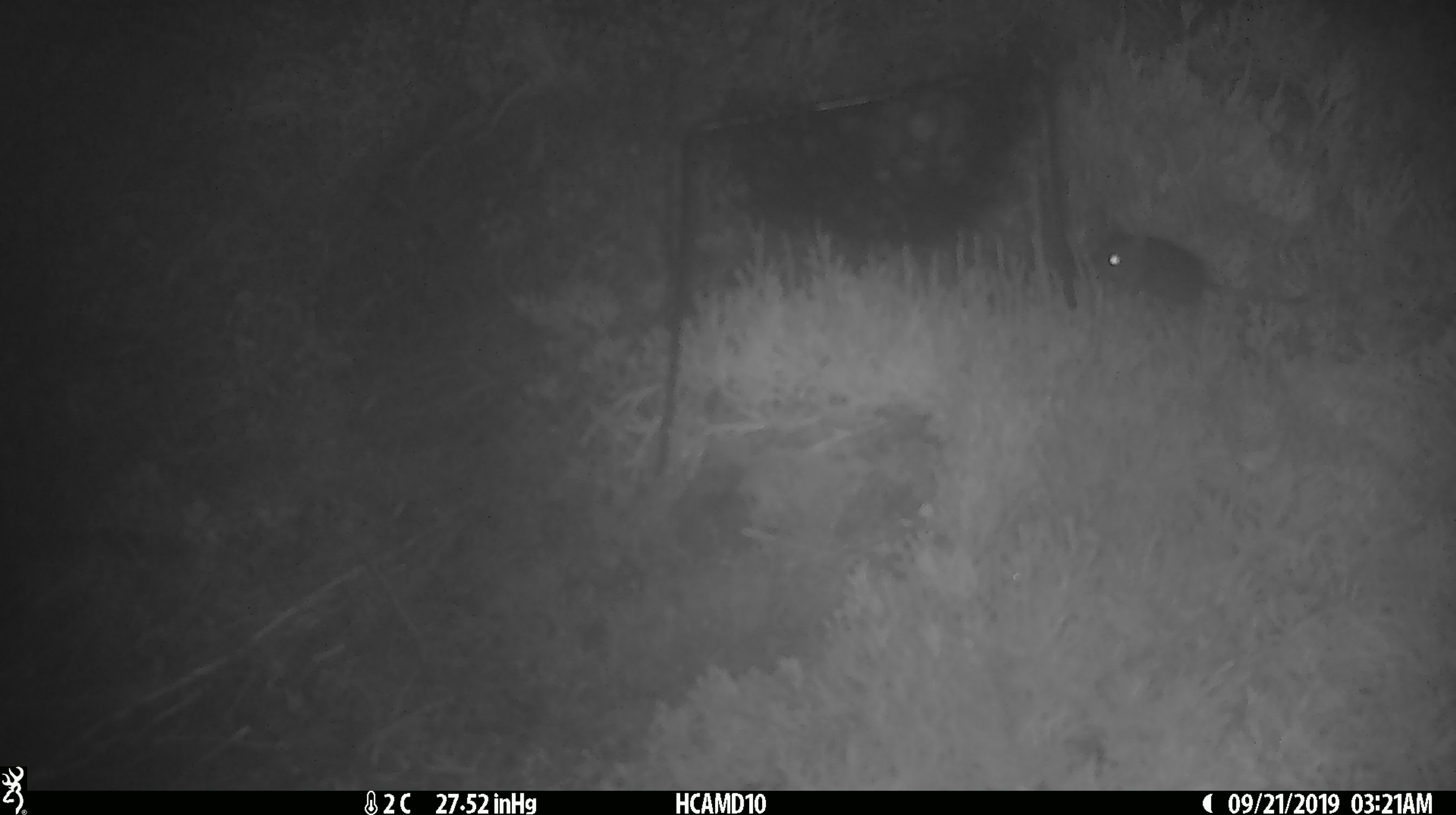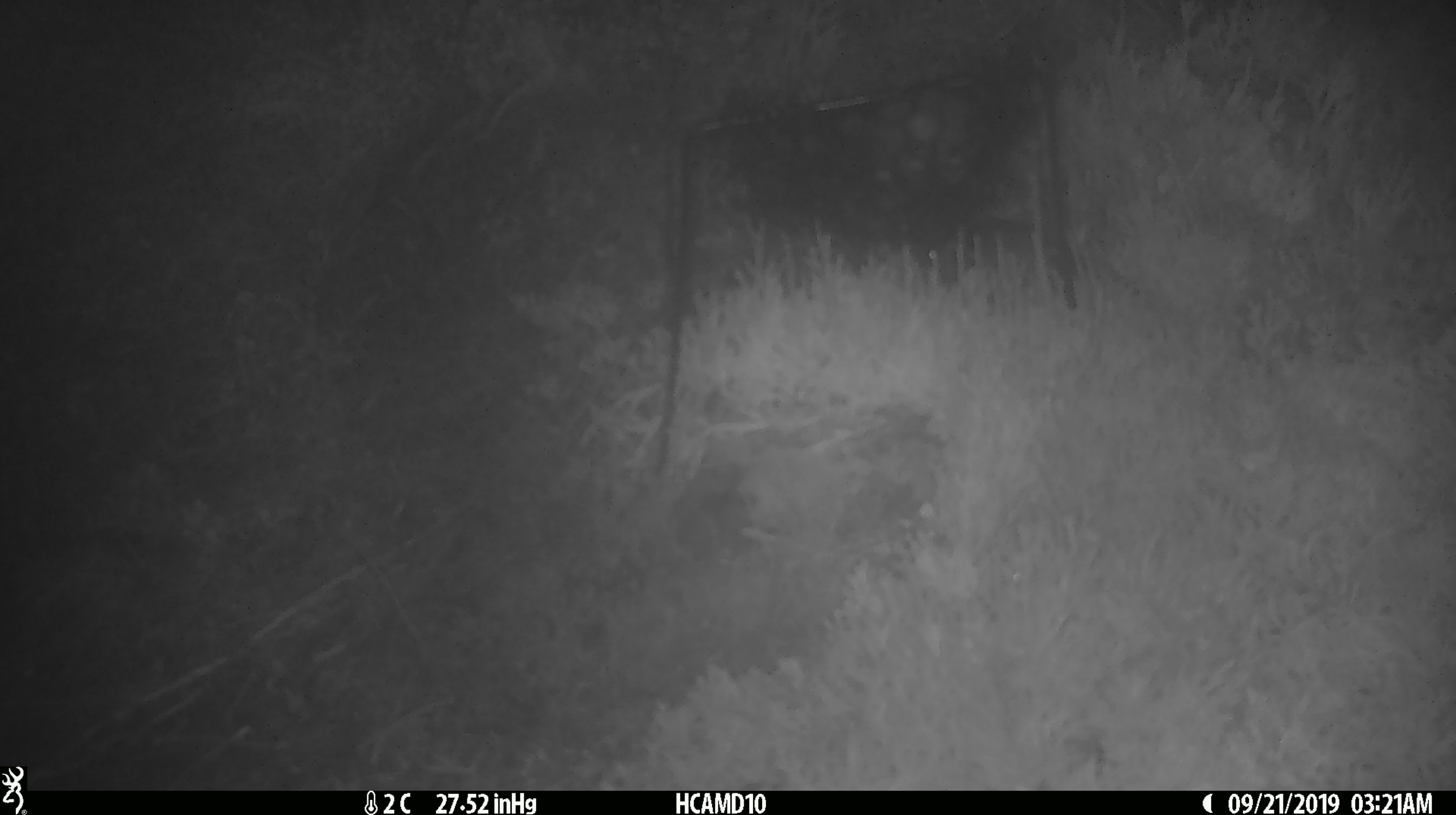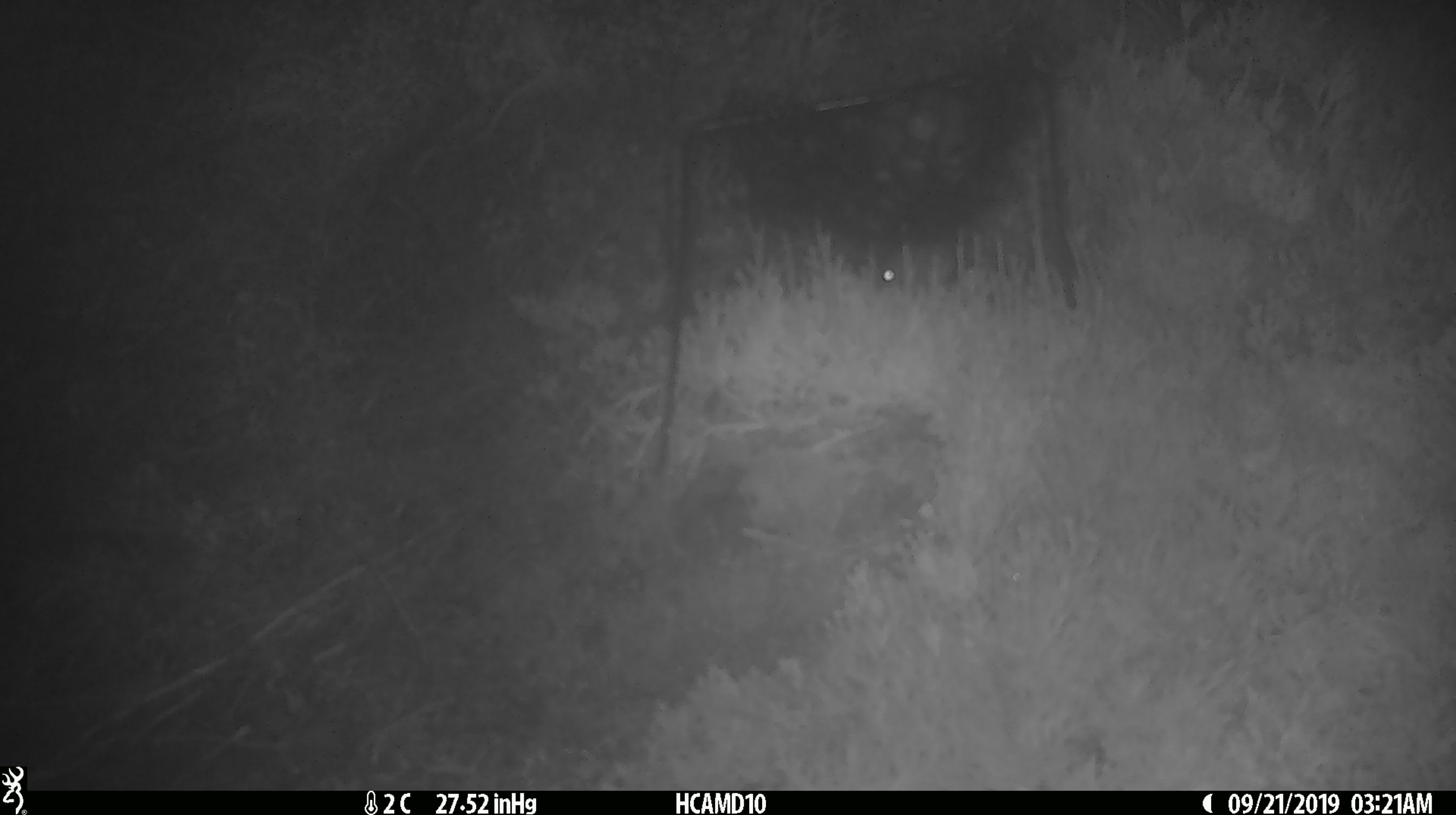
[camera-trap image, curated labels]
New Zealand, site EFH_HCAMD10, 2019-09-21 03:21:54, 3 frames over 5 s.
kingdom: Animalia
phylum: Chordata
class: Mammalia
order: Rodentia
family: Muridae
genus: Mus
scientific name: Mus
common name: mouse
Mouse (Mus).